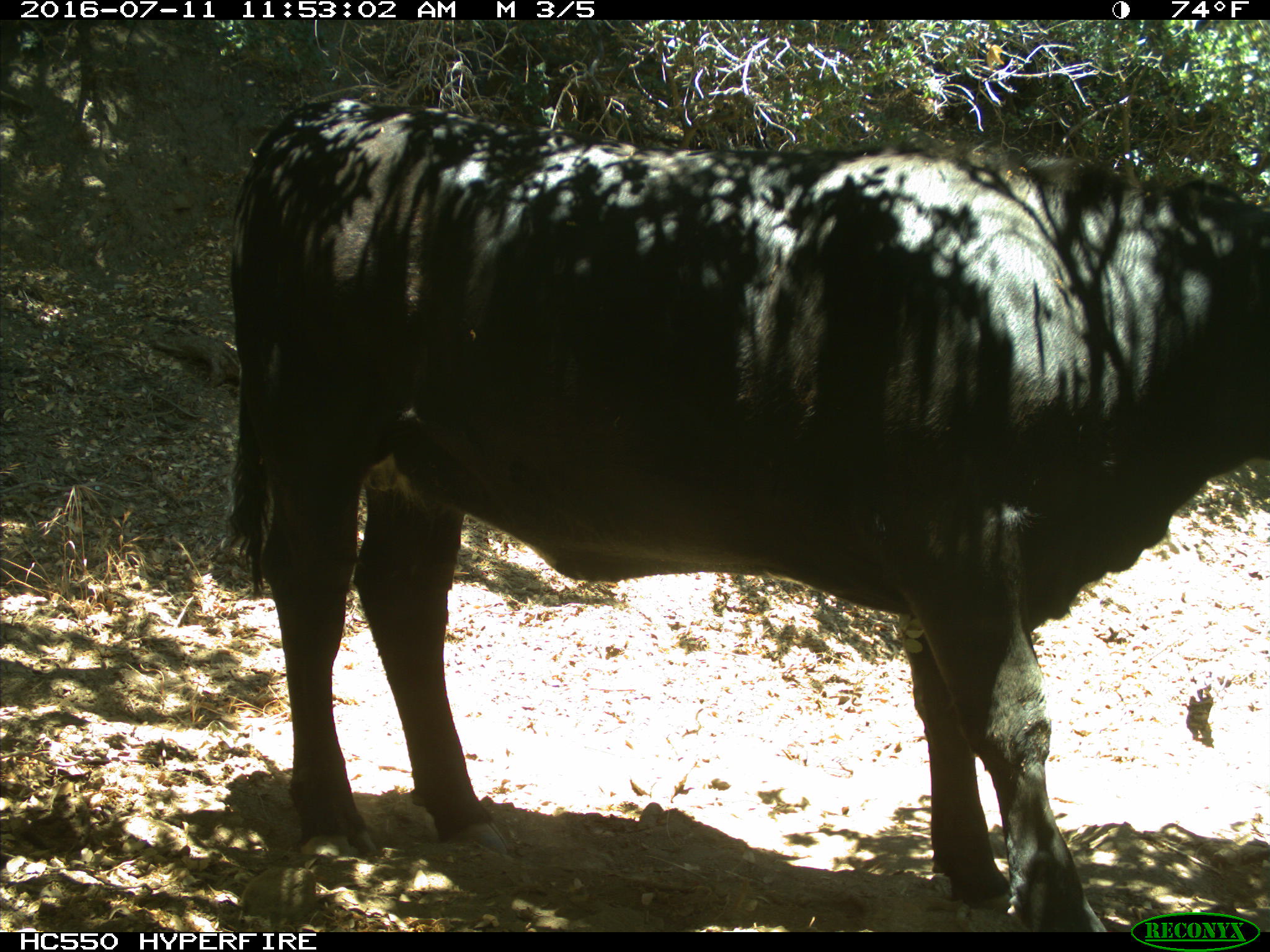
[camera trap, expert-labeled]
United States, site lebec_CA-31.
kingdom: Animalia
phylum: Chordata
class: Mammalia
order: Artiodactyla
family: Bovidae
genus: Bos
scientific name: Bos taurus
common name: domestic cow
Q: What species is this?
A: Bos taurus (domestic cow).